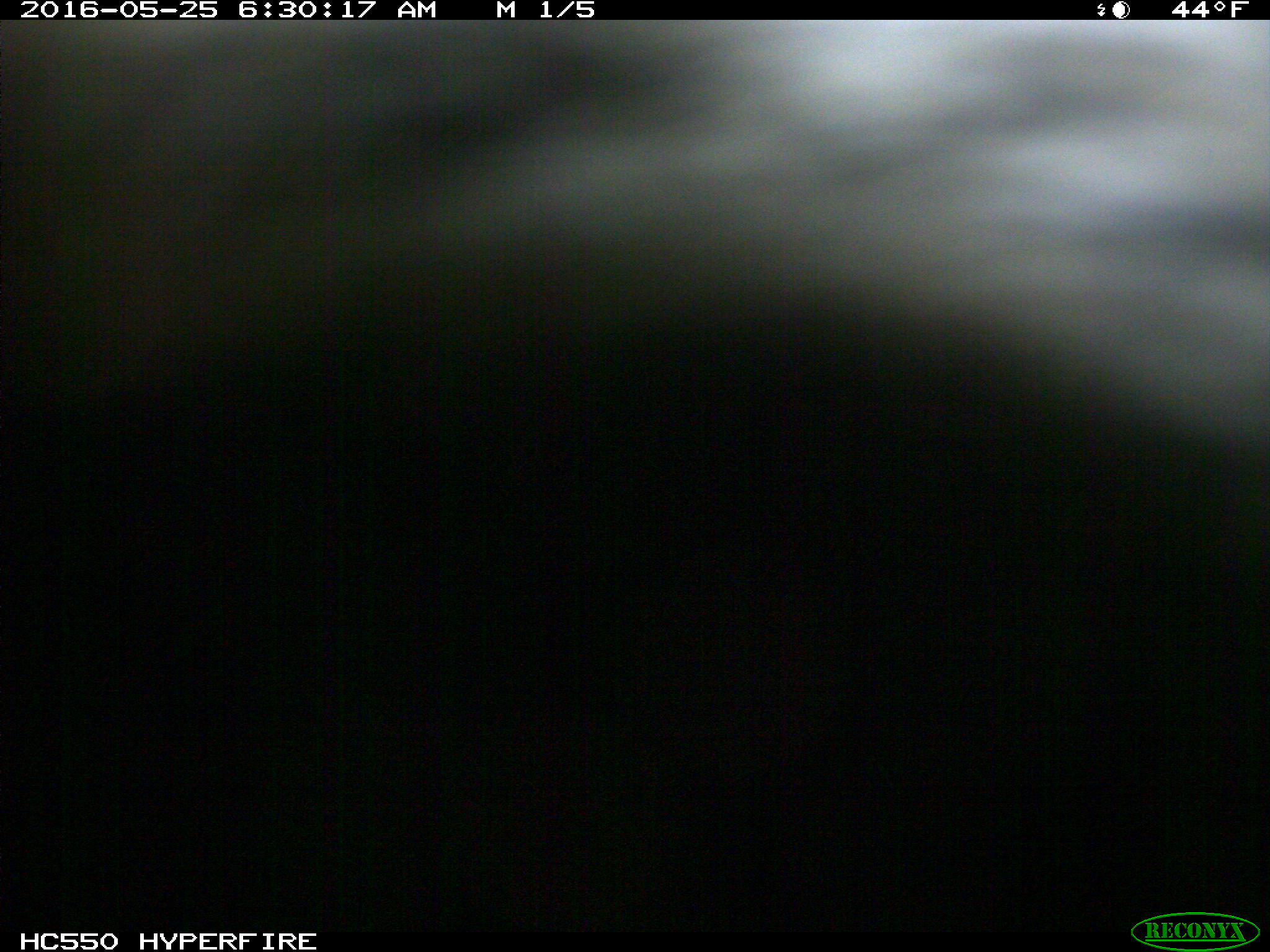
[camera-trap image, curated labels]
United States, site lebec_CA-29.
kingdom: Animalia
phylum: Chordata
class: Mammalia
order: Artiodactyla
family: Bovidae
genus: Bos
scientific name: Bos taurus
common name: domestic cow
Bos taurus (domestic cow).